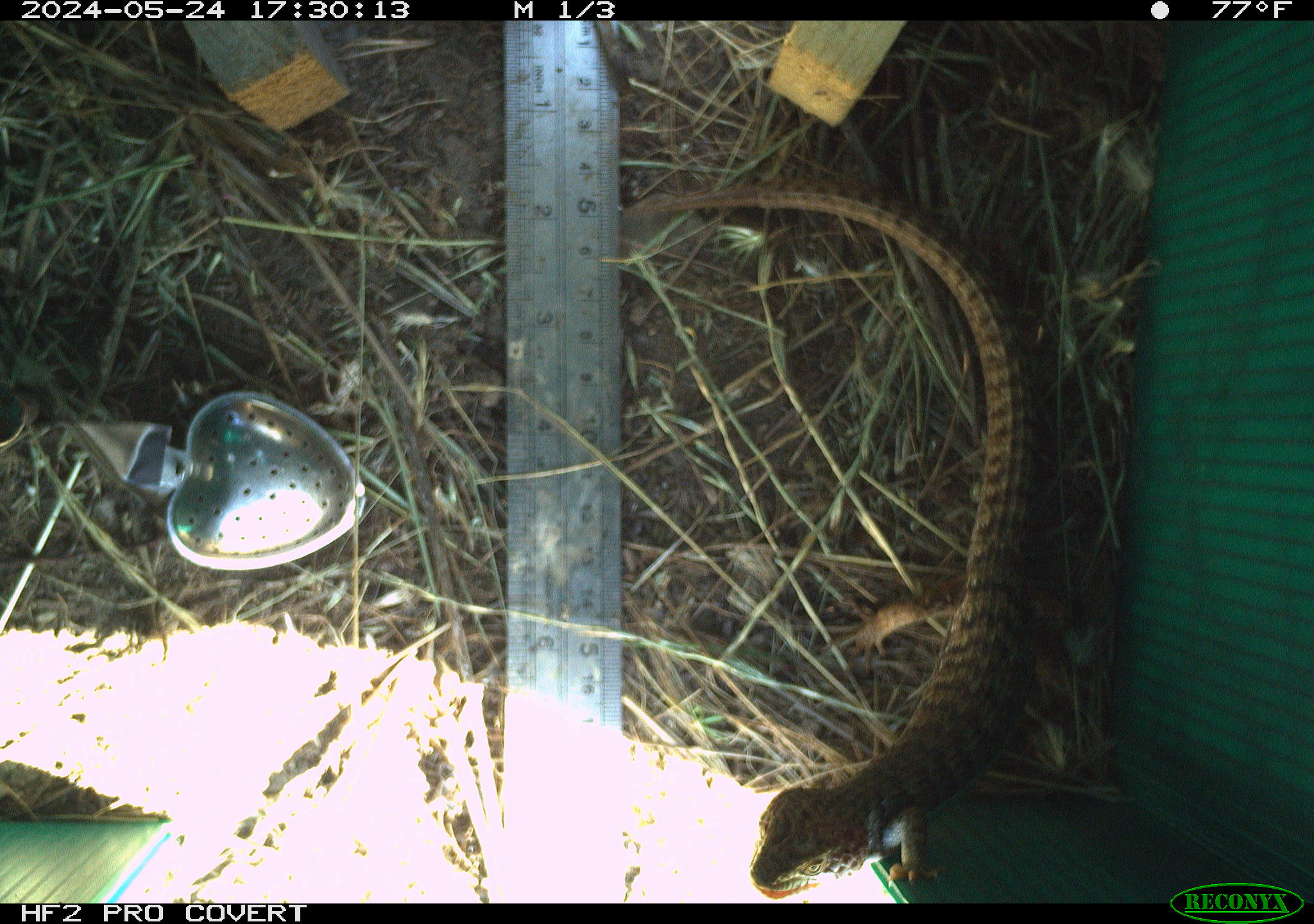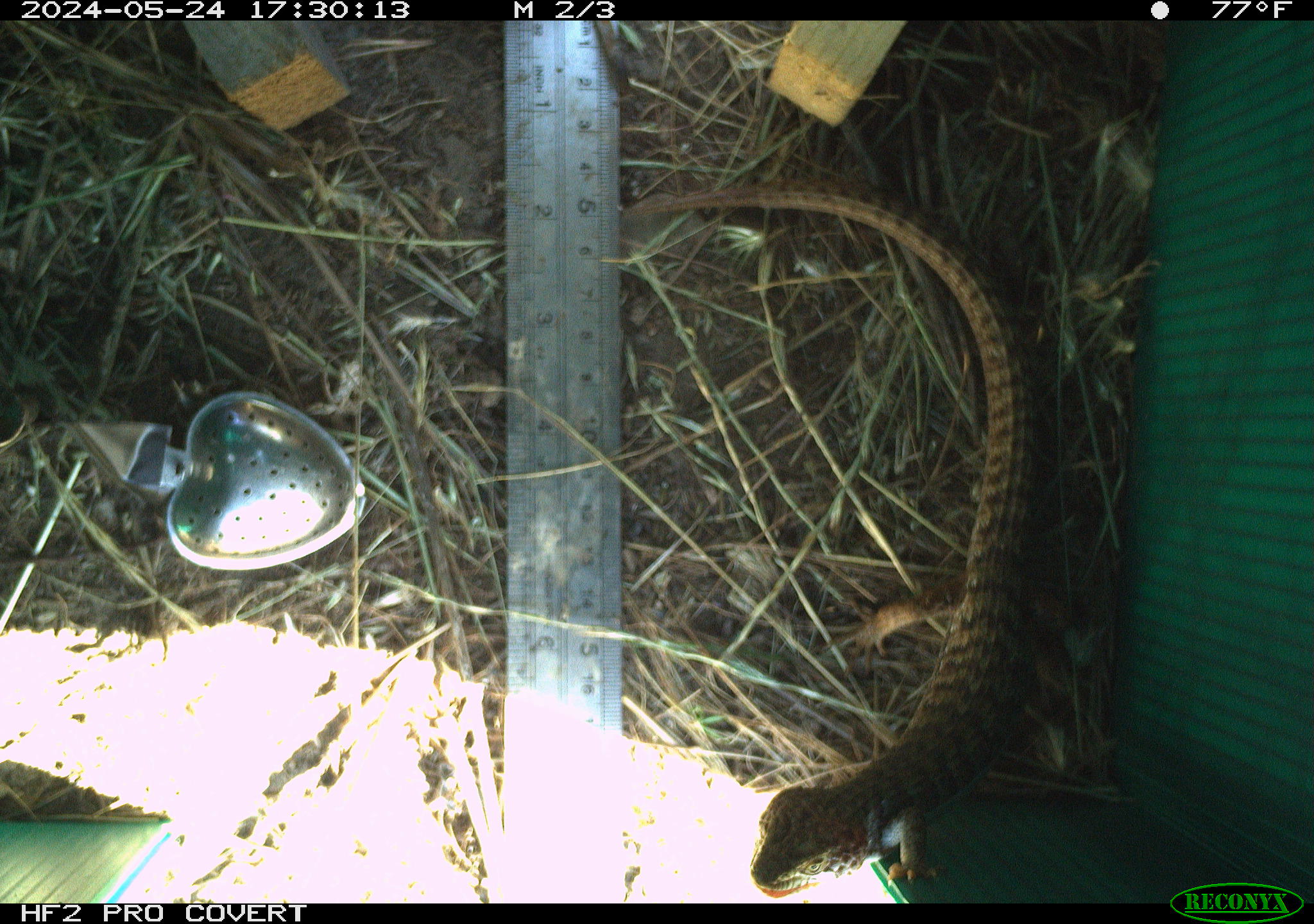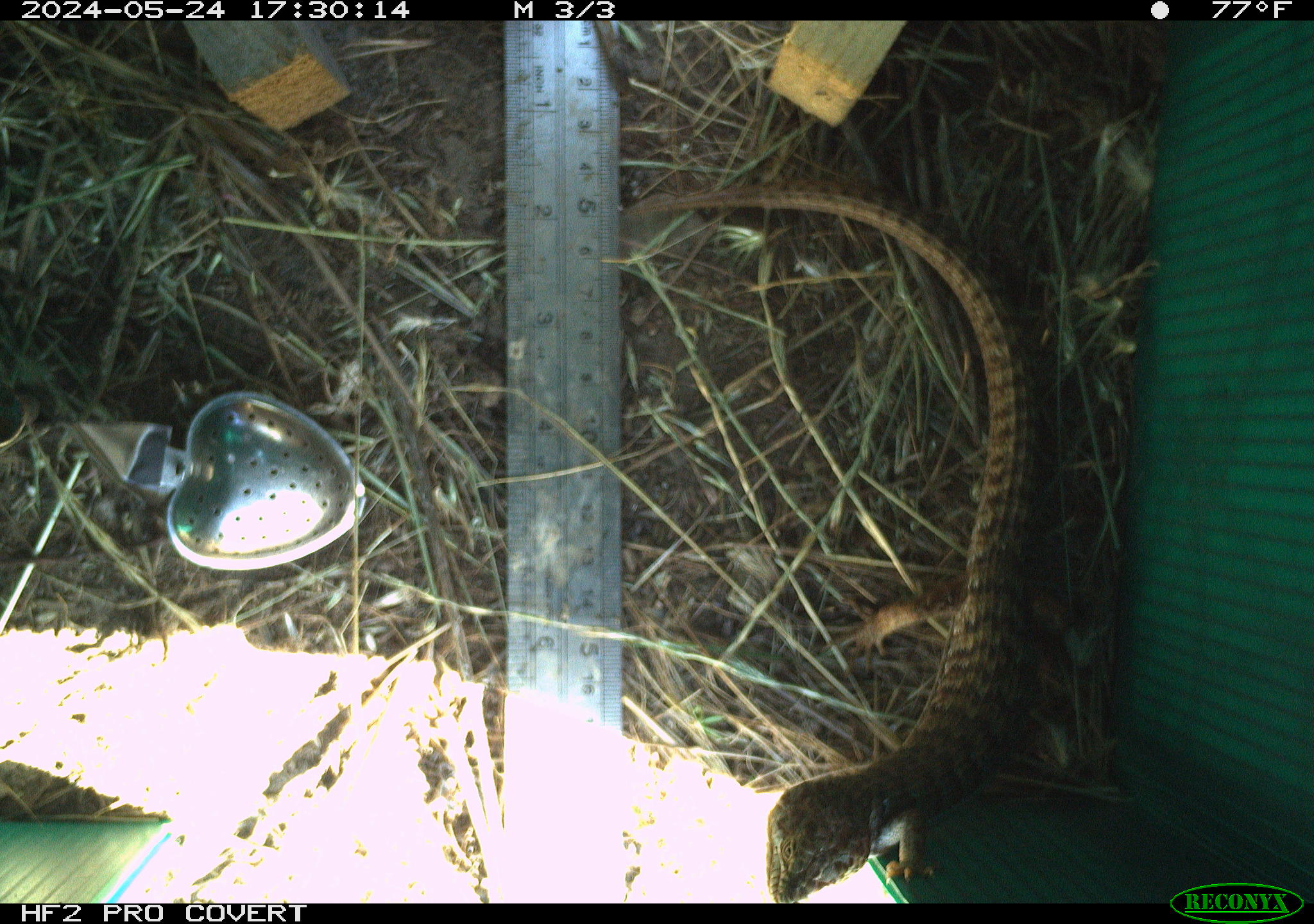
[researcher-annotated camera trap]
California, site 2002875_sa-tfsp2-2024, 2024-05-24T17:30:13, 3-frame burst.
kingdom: Animalia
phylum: Chordata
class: Reptilia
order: Squamata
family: Anguidae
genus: Elgaria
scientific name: Elgaria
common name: alligator lizards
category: elgaria species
Elgaria species (alligator lizards) (Elgaria).